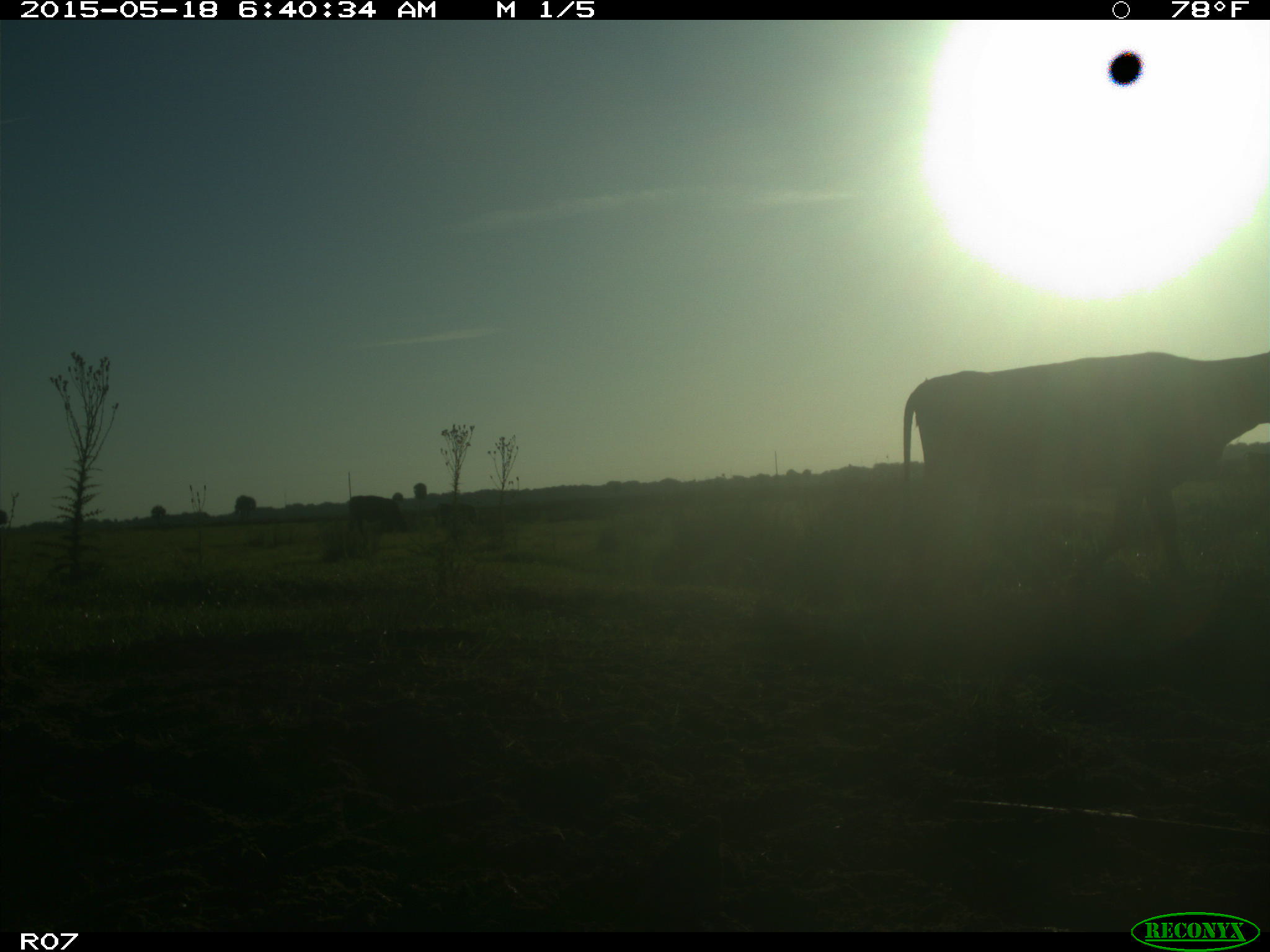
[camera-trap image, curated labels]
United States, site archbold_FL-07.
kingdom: Animalia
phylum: Chordata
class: Mammalia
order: Artiodactyla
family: Bovidae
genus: Bos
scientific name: Bos taurus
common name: domestic cow